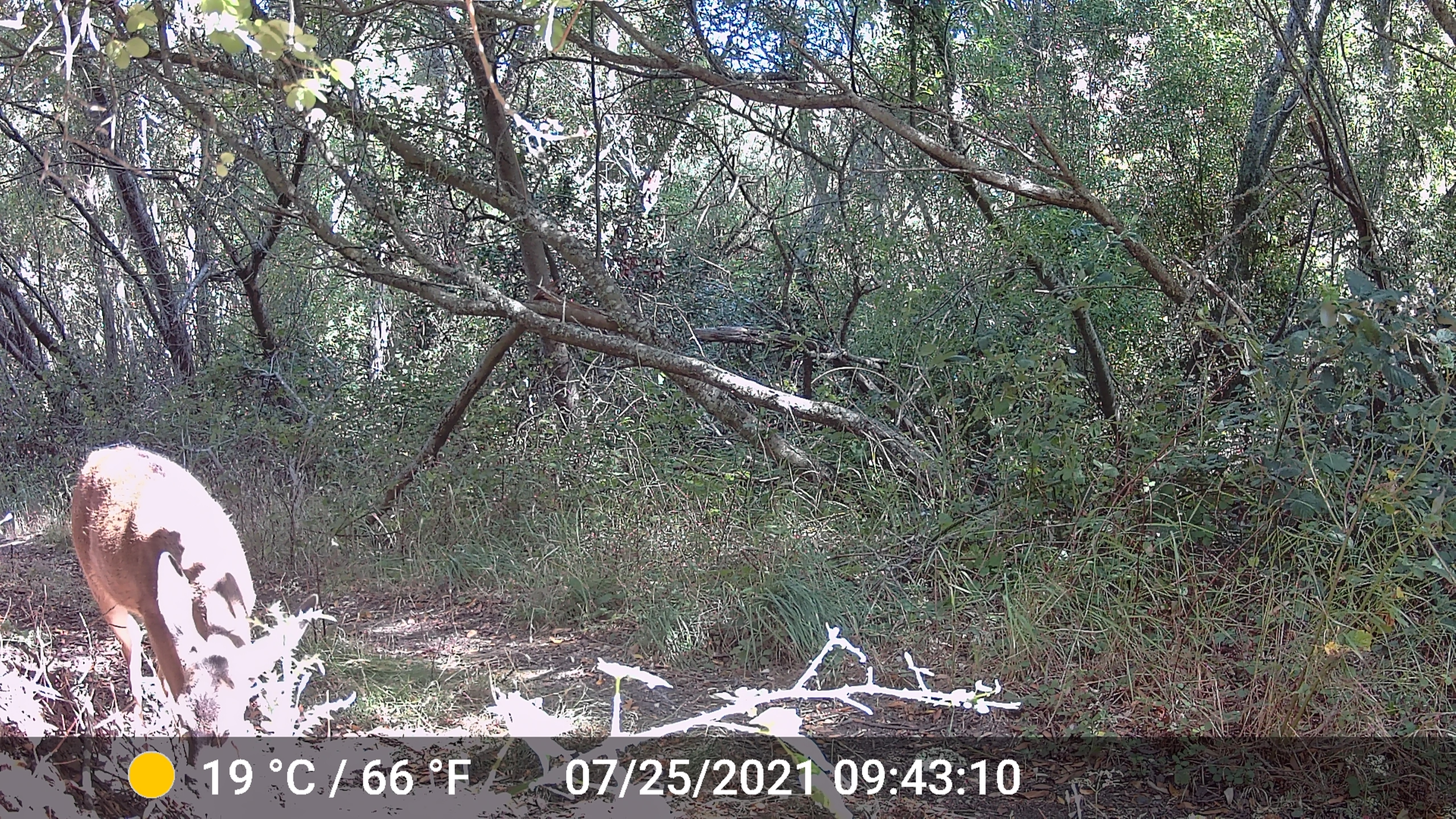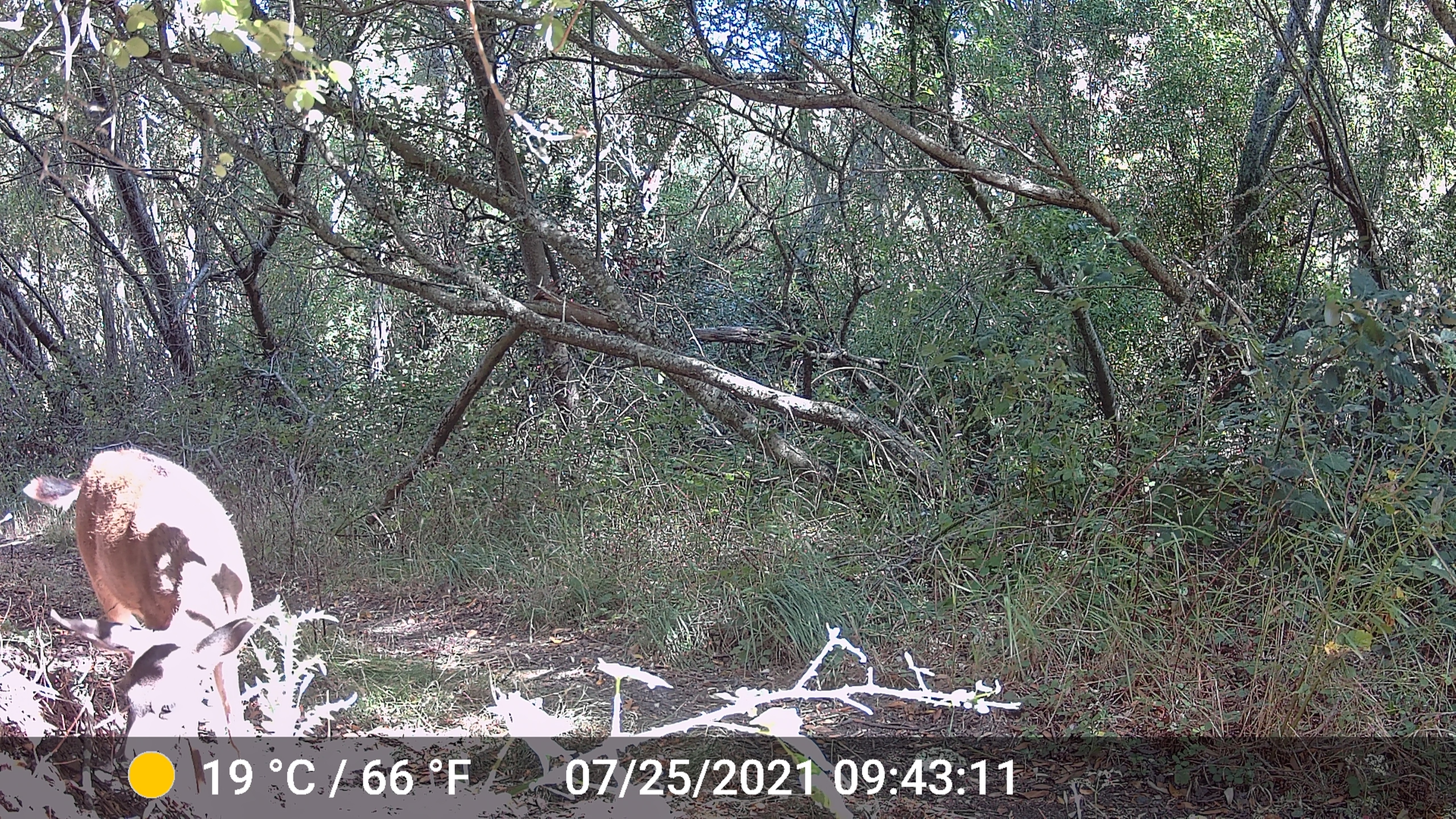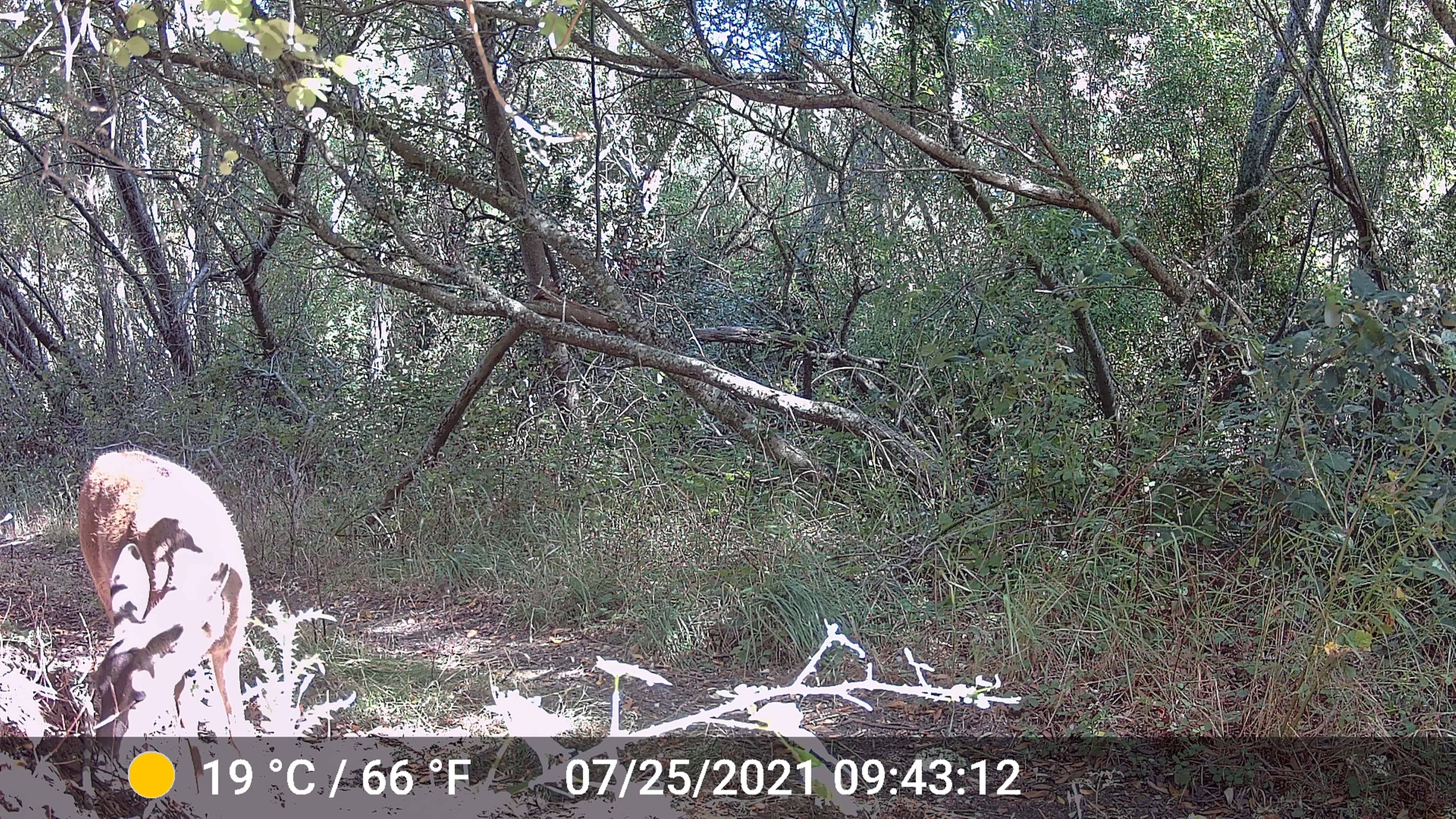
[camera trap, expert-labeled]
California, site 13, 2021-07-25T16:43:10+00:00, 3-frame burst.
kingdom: Animalia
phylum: Chordata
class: Mammalia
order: Artiodactyla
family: Cervidae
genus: Odocoileus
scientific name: Odocoileus hemionus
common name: mule deer